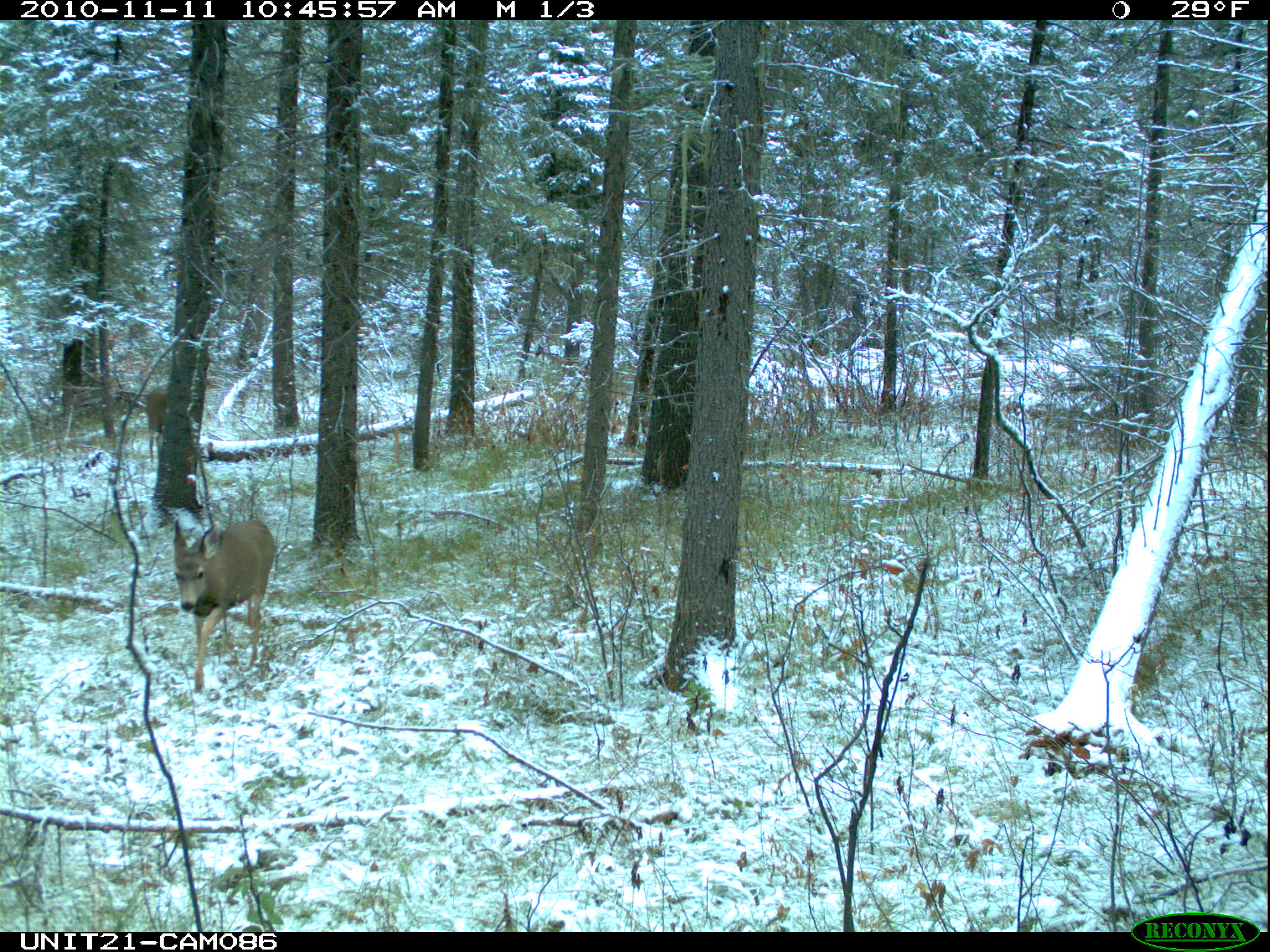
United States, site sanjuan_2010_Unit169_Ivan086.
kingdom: Animalia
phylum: Chordata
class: Mammalia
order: Artiodactyla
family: Cervidae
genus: Odocoileus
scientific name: Odocoileus hemionus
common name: mule deer